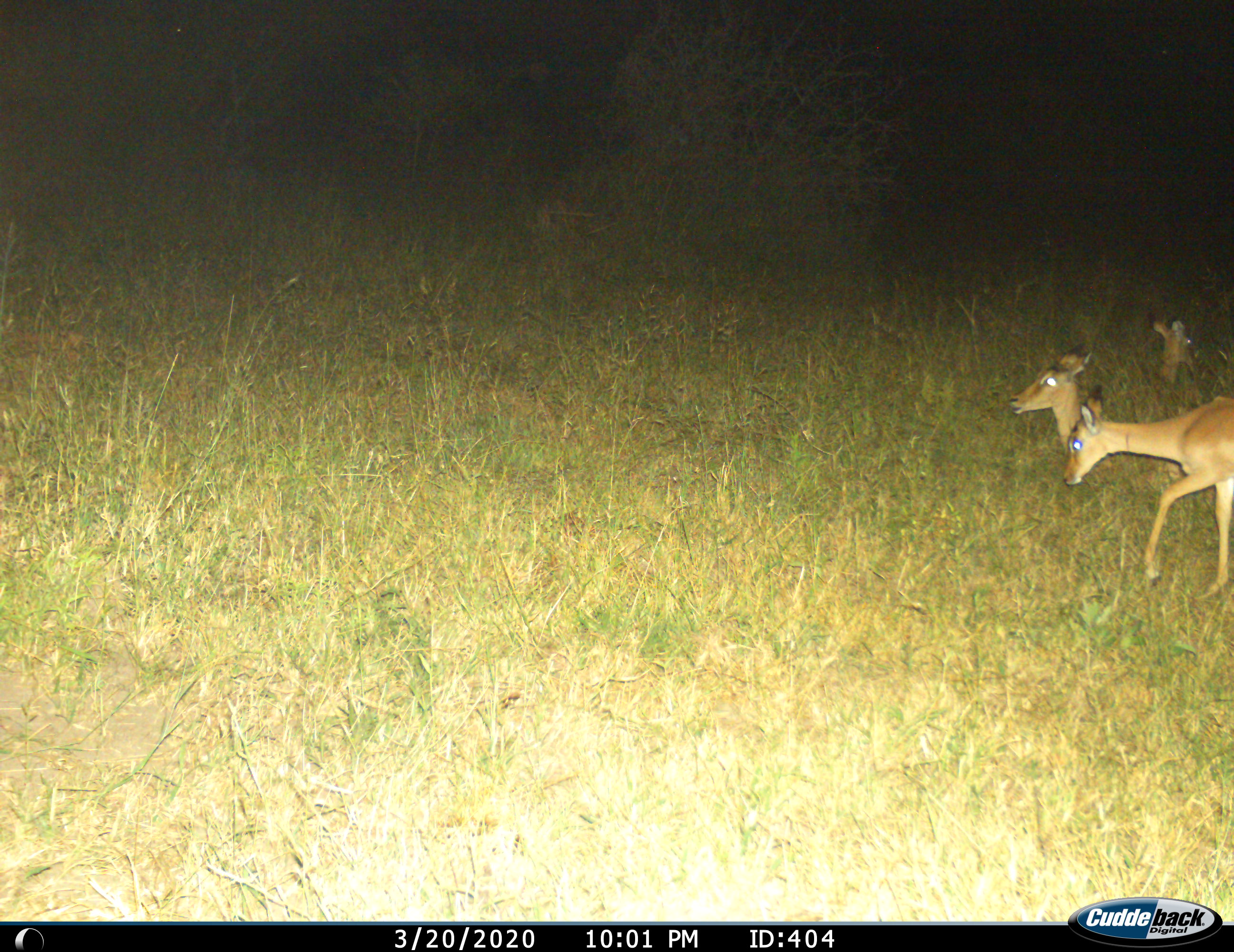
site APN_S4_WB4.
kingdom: Animalia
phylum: Chordata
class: Mammalia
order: Artiodactyla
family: Bovidae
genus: Aepyceros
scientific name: Aepyceros melampus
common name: impala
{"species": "impala (Aepyceros melampus)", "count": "3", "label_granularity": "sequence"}